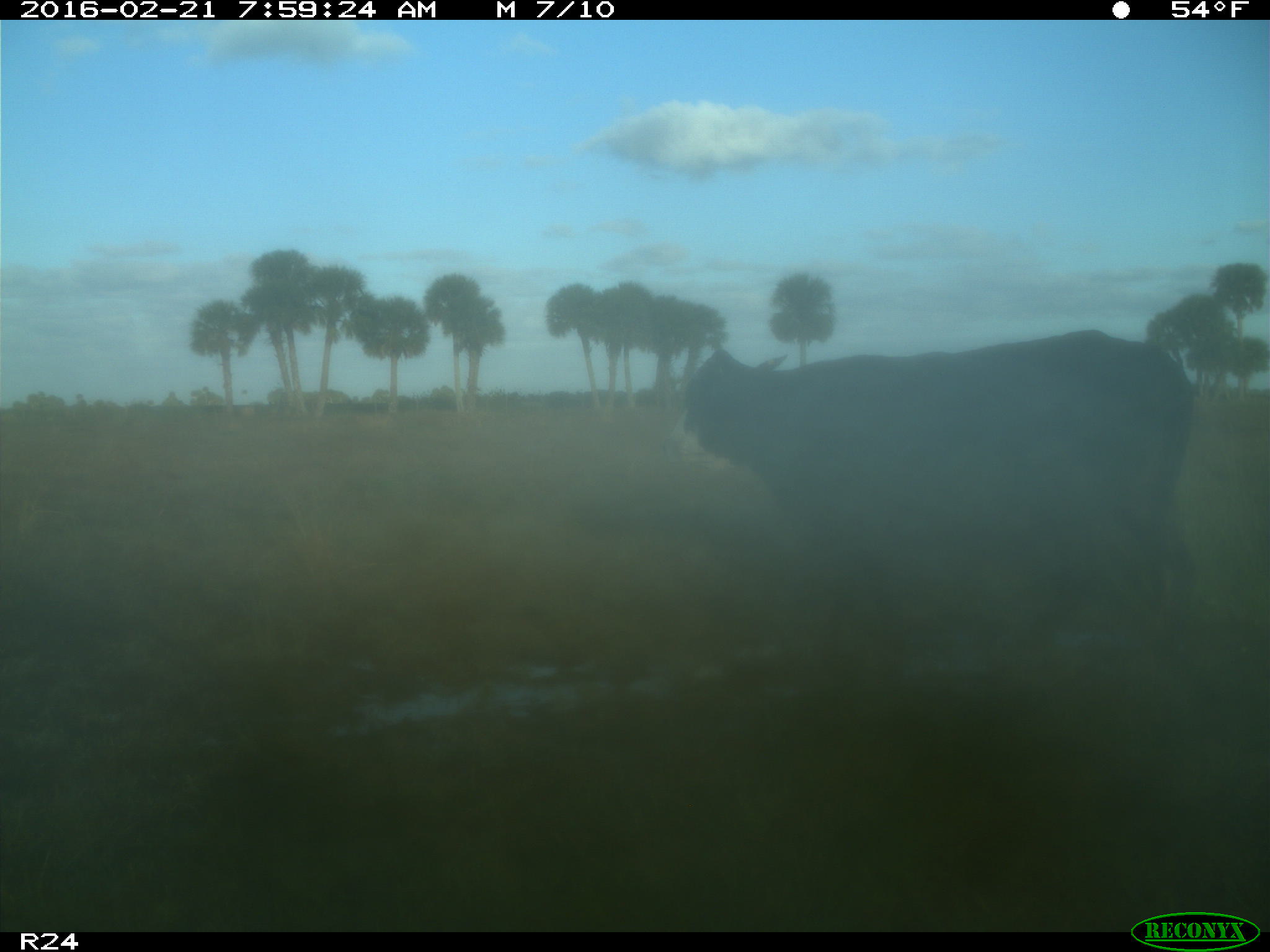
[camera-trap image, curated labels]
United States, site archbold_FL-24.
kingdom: Animalia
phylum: Chordata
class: Mammalia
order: Artiodactyla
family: Bovidae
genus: Bos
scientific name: Bos taurus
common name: domestic cow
Bos taurus (domestic cow).